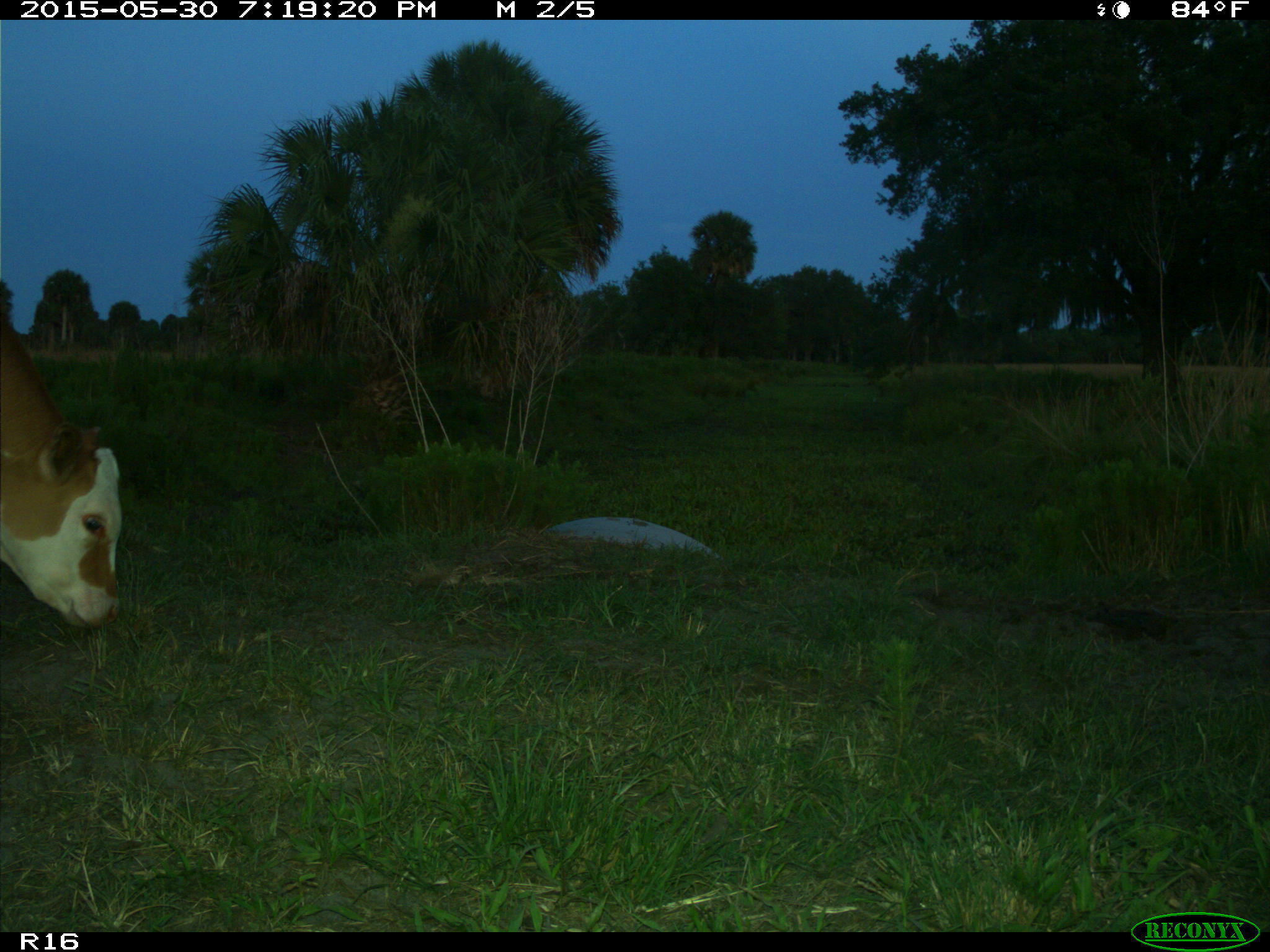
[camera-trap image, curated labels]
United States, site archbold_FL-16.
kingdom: Animalia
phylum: Chordata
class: Mammalia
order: Artiodactyla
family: Bovidae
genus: Bos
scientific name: Bos taurus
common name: domestic cow